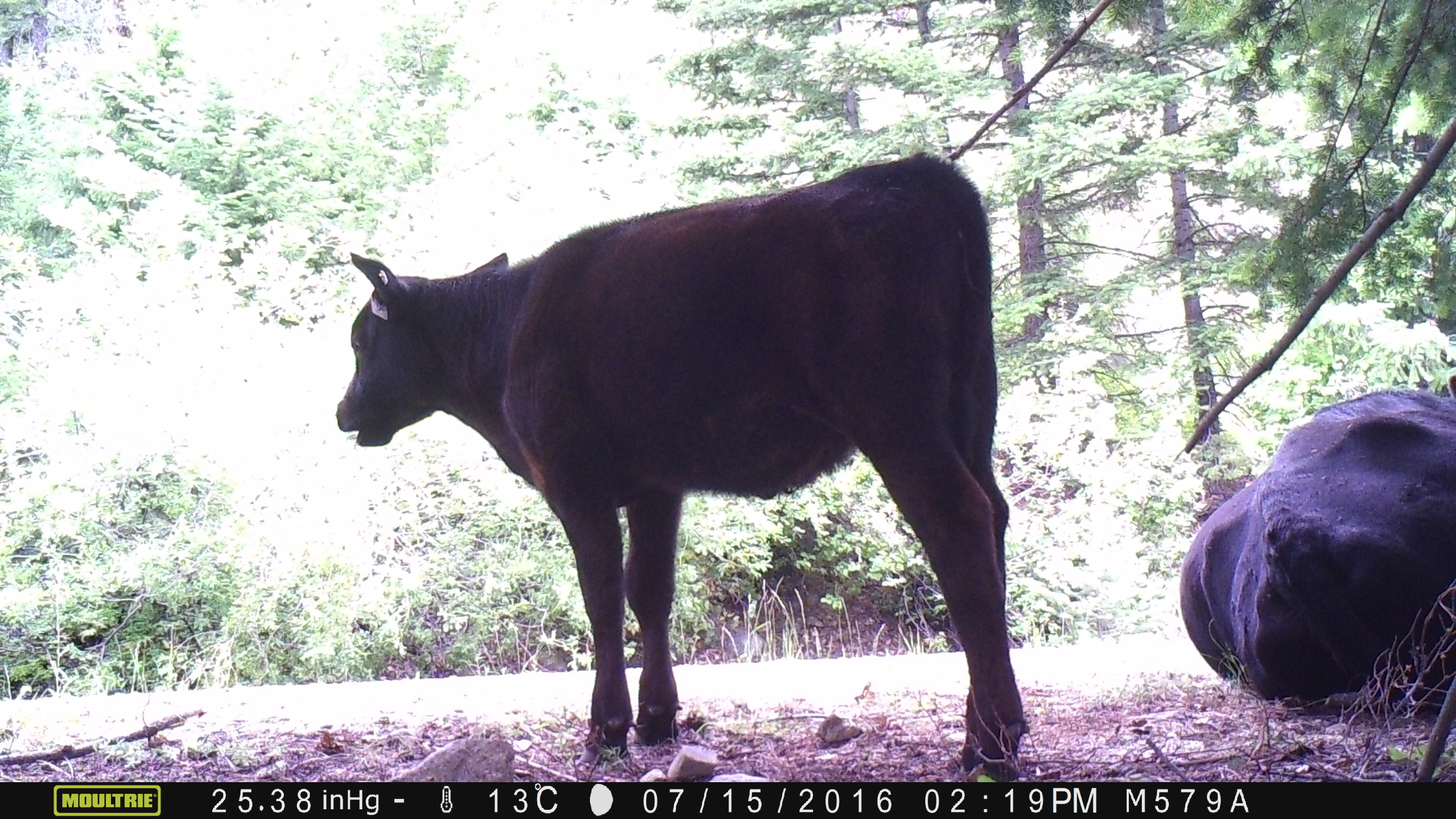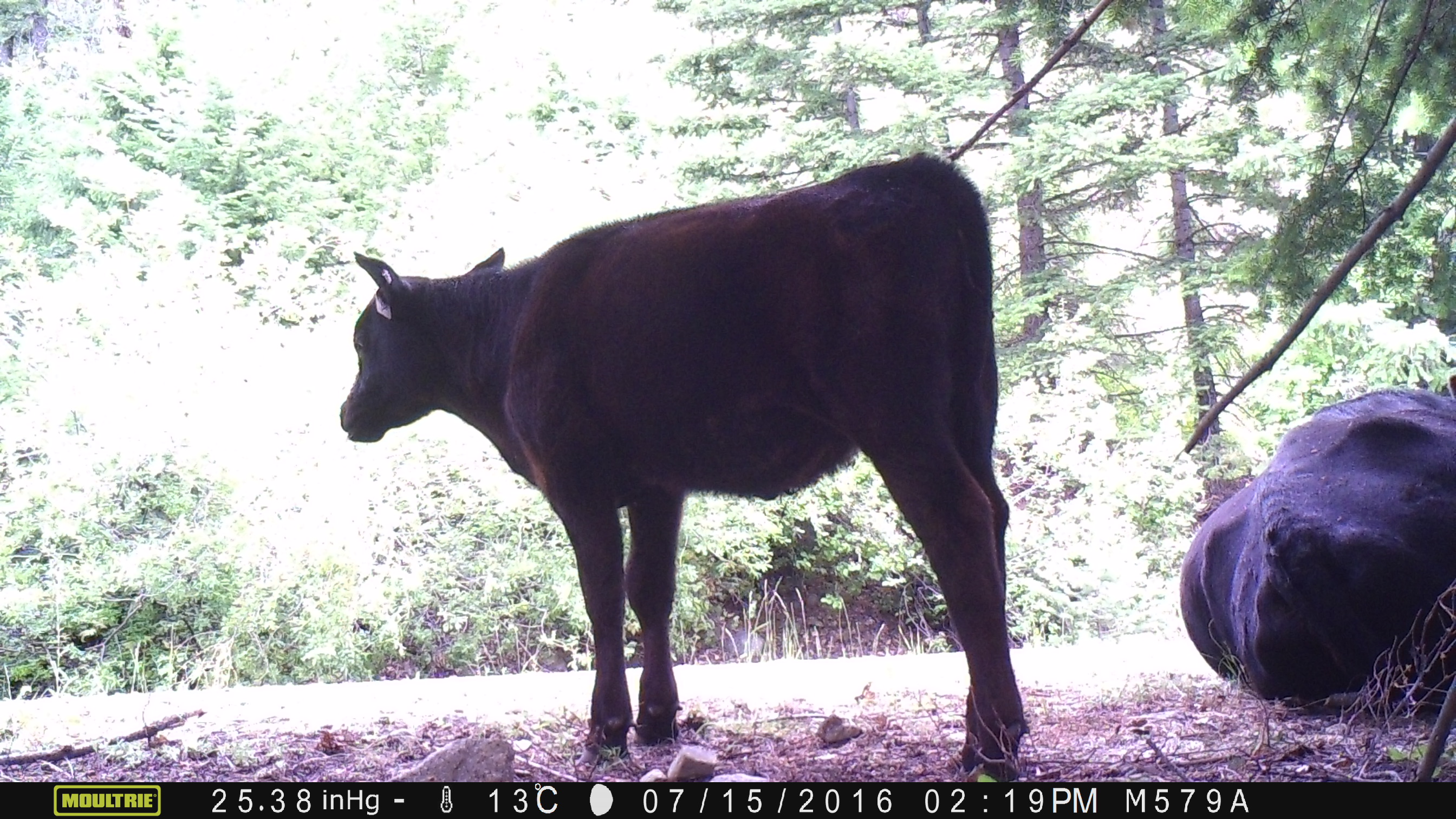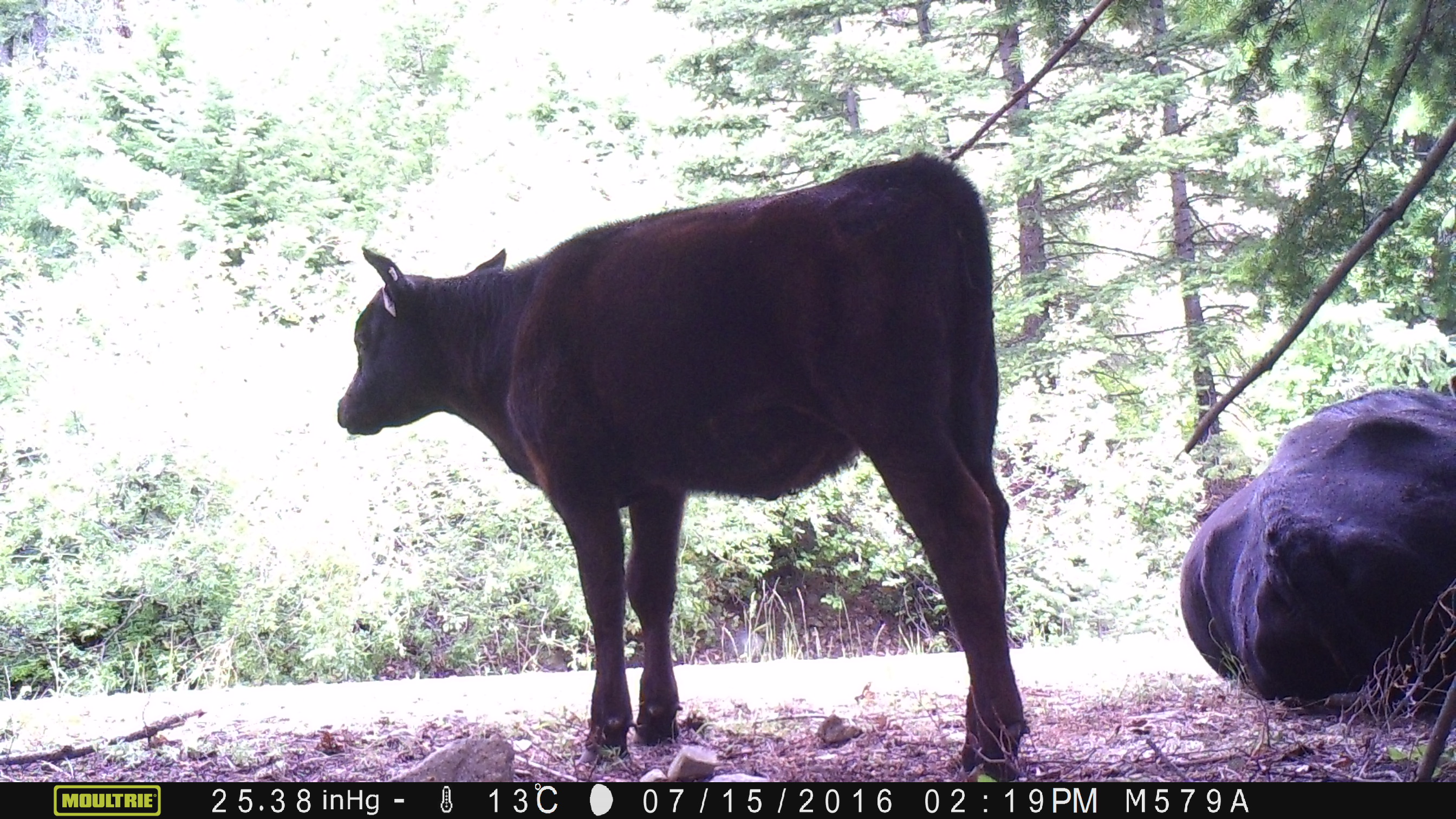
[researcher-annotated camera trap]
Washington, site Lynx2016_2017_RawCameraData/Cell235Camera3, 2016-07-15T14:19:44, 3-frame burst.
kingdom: Animalia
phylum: Chordata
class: Mammalia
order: Artiodactyla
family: Bovidae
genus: Bos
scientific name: Bos taurus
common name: domestic cattle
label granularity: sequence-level